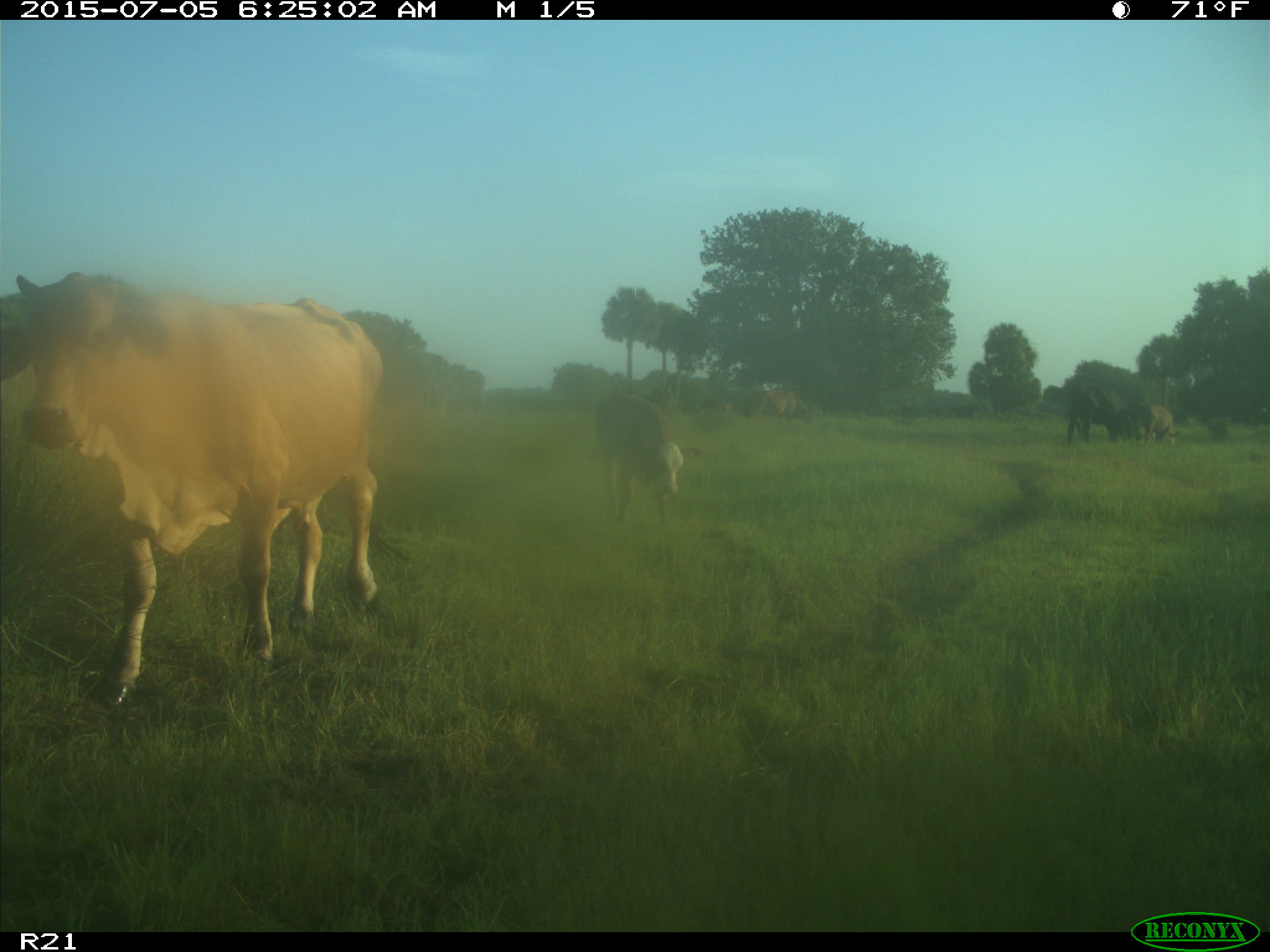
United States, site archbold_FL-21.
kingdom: Animalia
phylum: Chordata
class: Mammalia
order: Artiodactyla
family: Bovidae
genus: Bos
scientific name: Bos taurus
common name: domestic cow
Bos taurus (domestic cow).